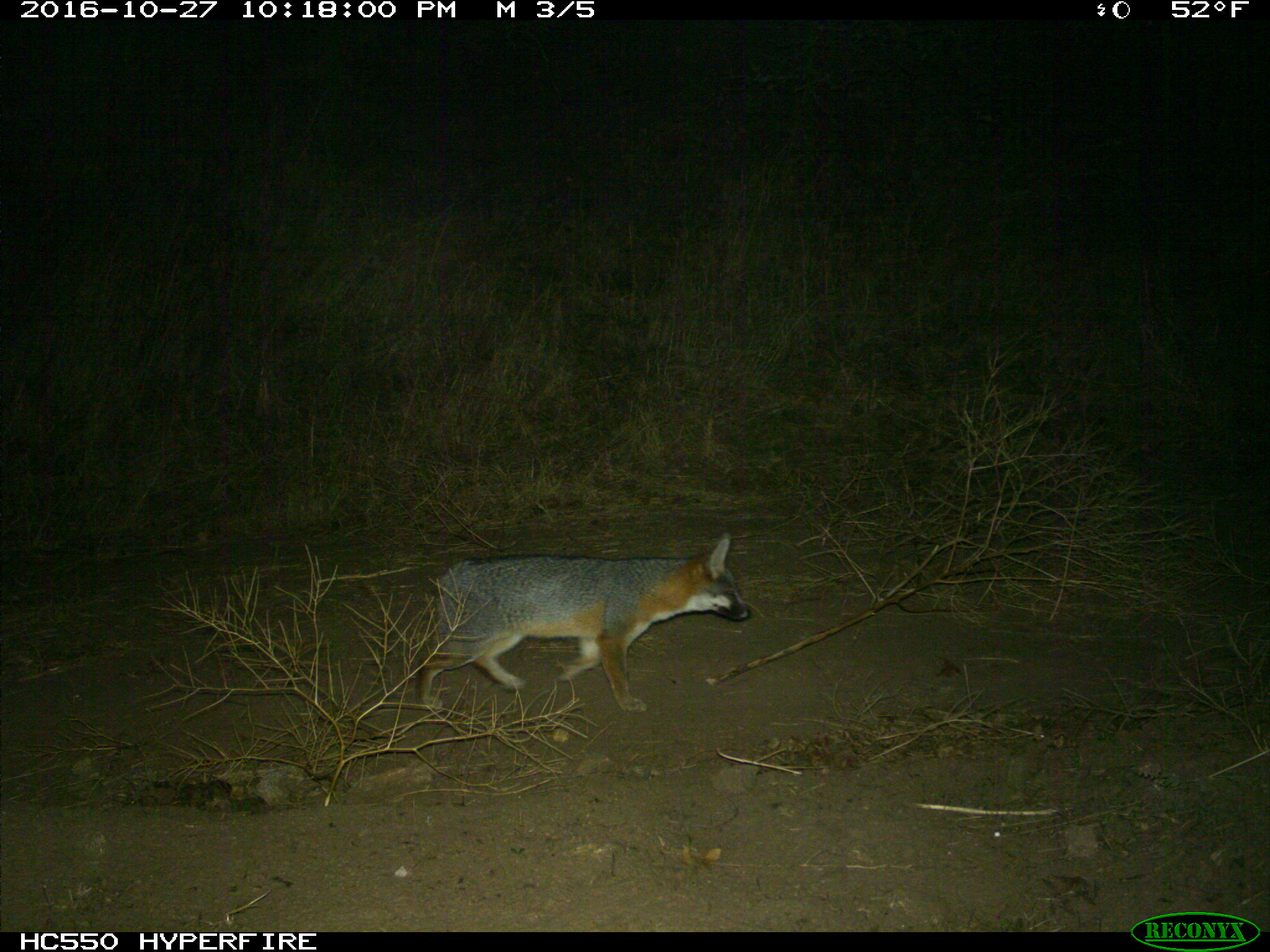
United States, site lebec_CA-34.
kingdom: Animalia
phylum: Chordata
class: Mammalia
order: Carnivora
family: Canidae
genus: Urocyon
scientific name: Urocyon cinereoargenteus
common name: gray fox